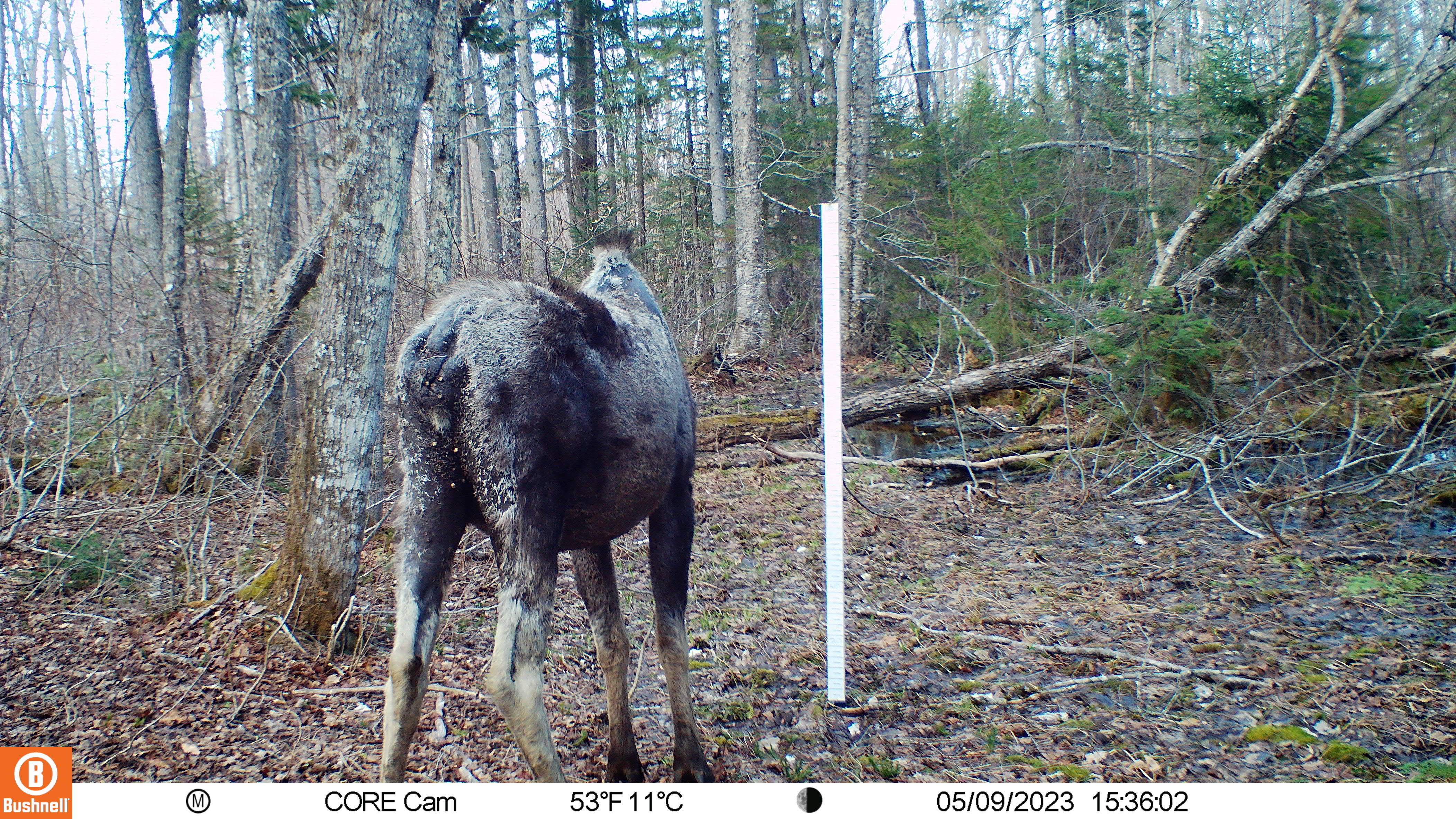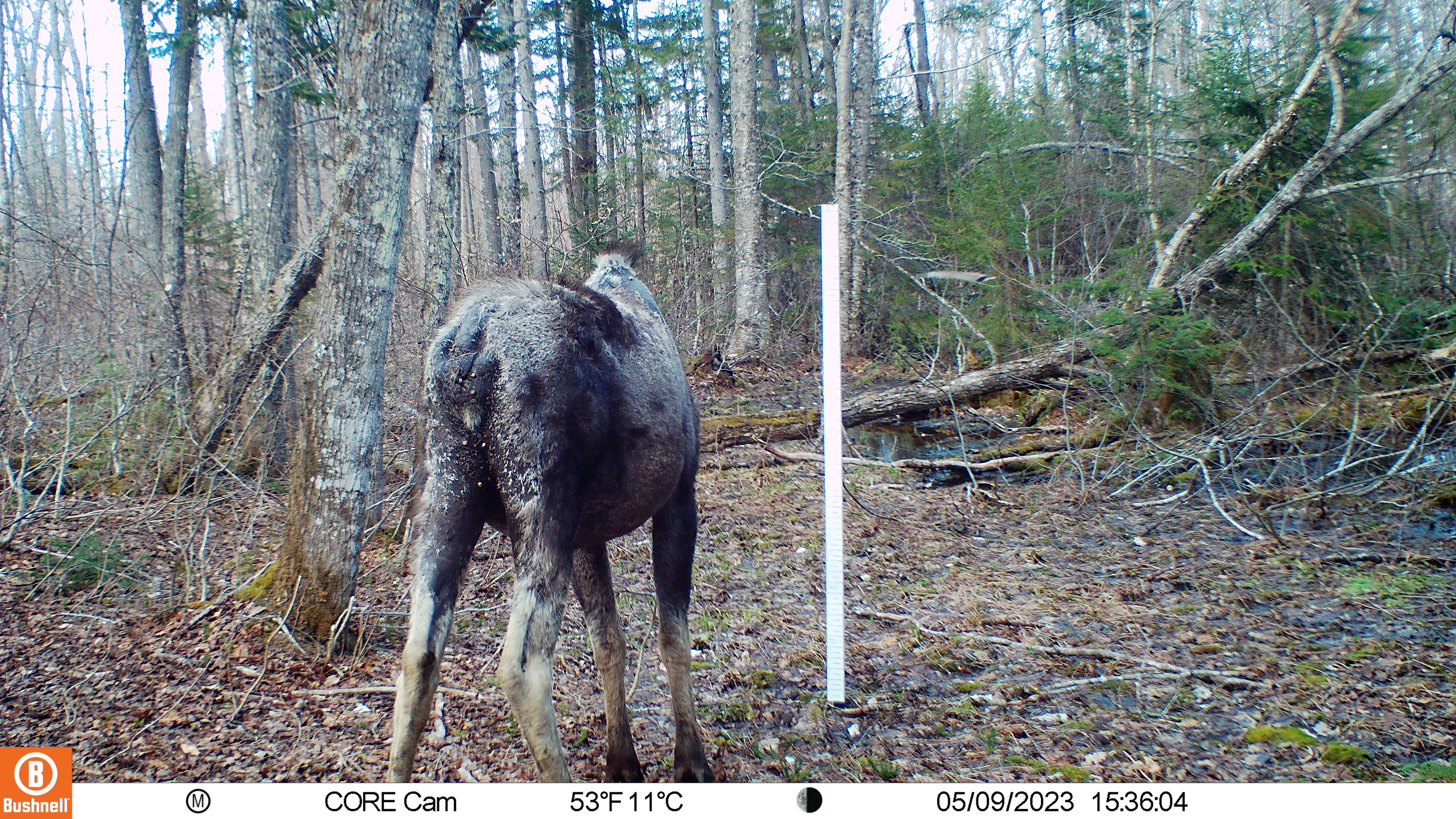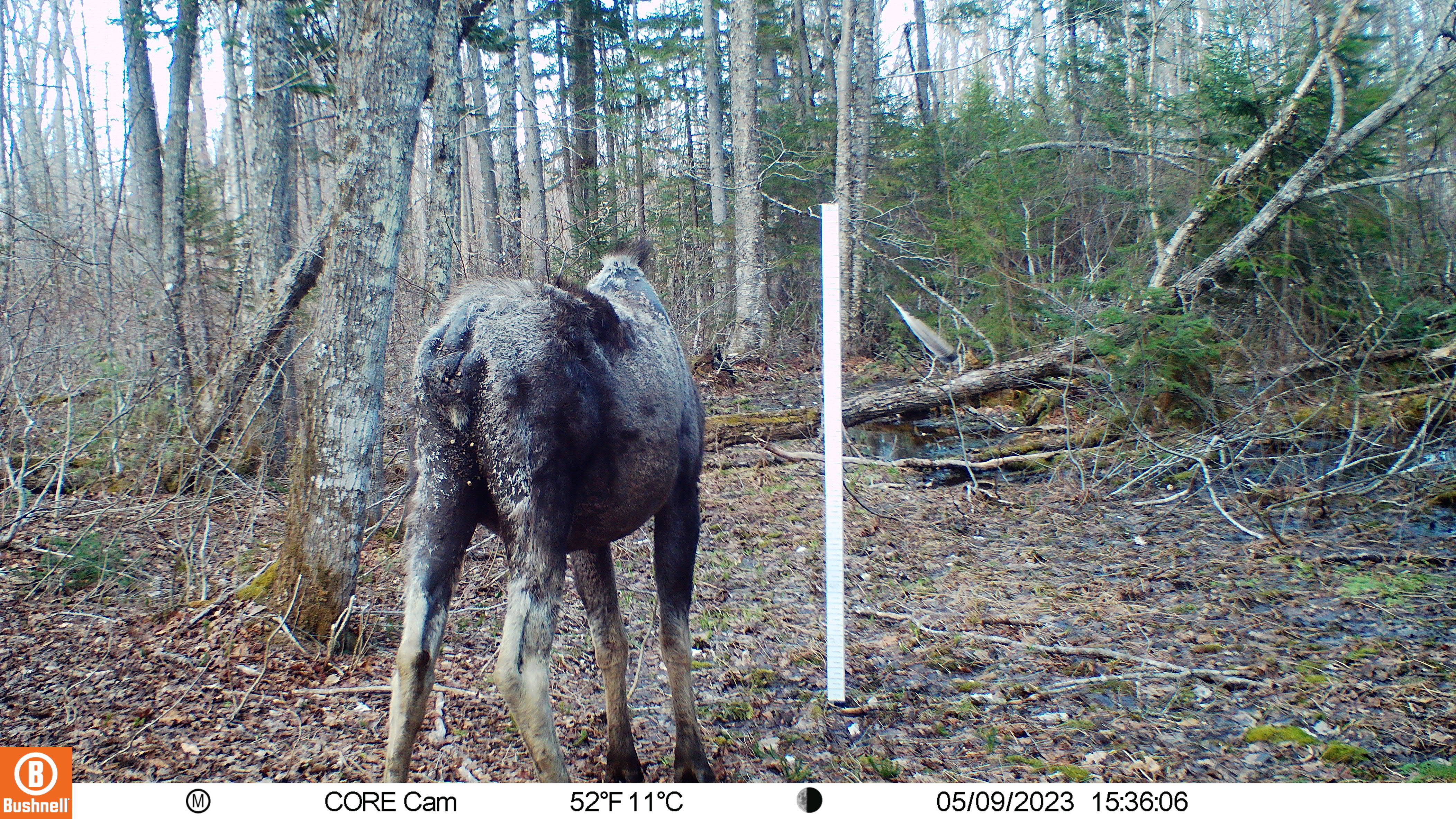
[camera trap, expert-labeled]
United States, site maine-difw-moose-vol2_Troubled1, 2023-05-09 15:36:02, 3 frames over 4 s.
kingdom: Animalia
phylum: Chordata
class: Mammalia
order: Artiodactyla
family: Cervidae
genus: Alces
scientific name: Alces alces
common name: moose